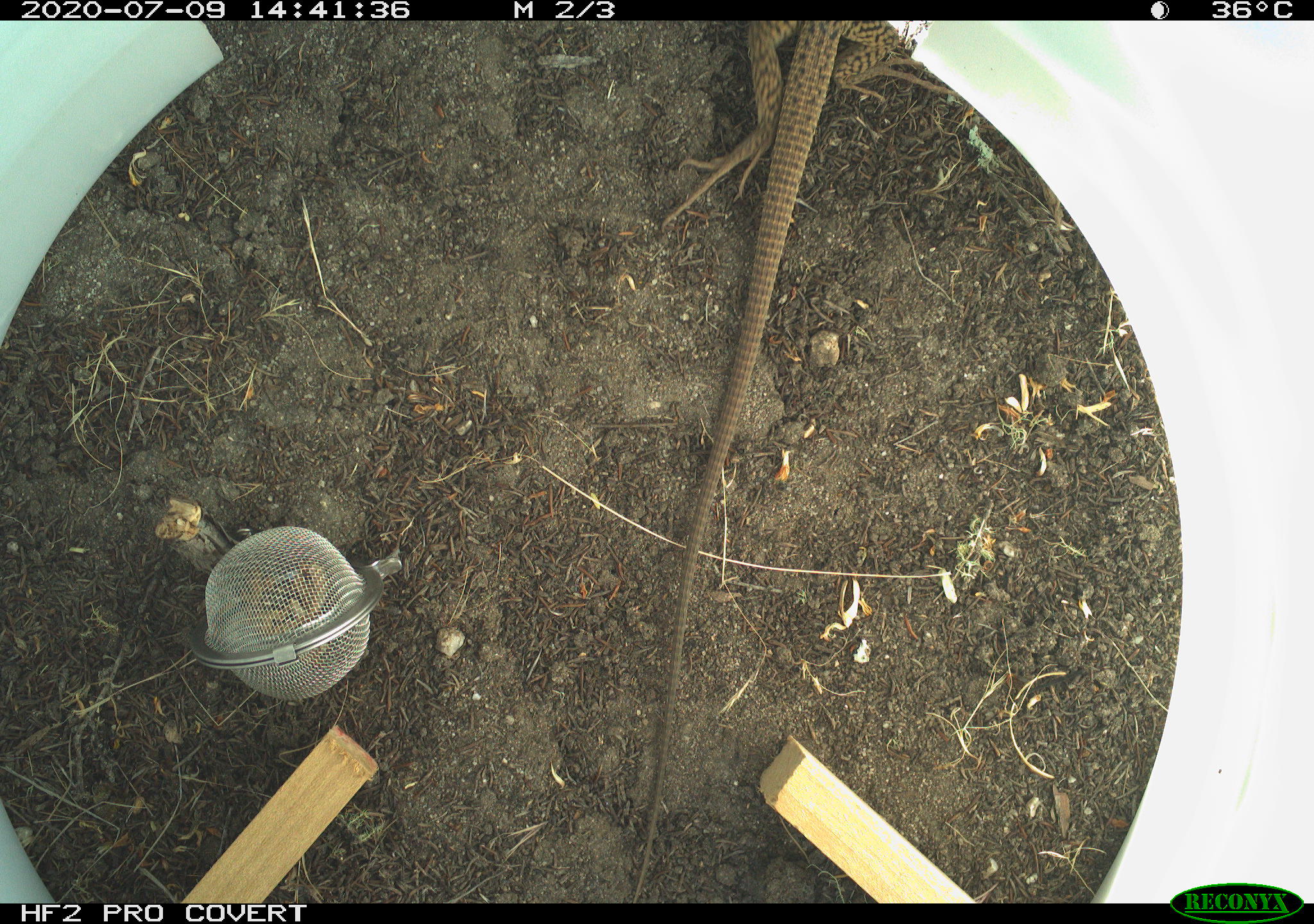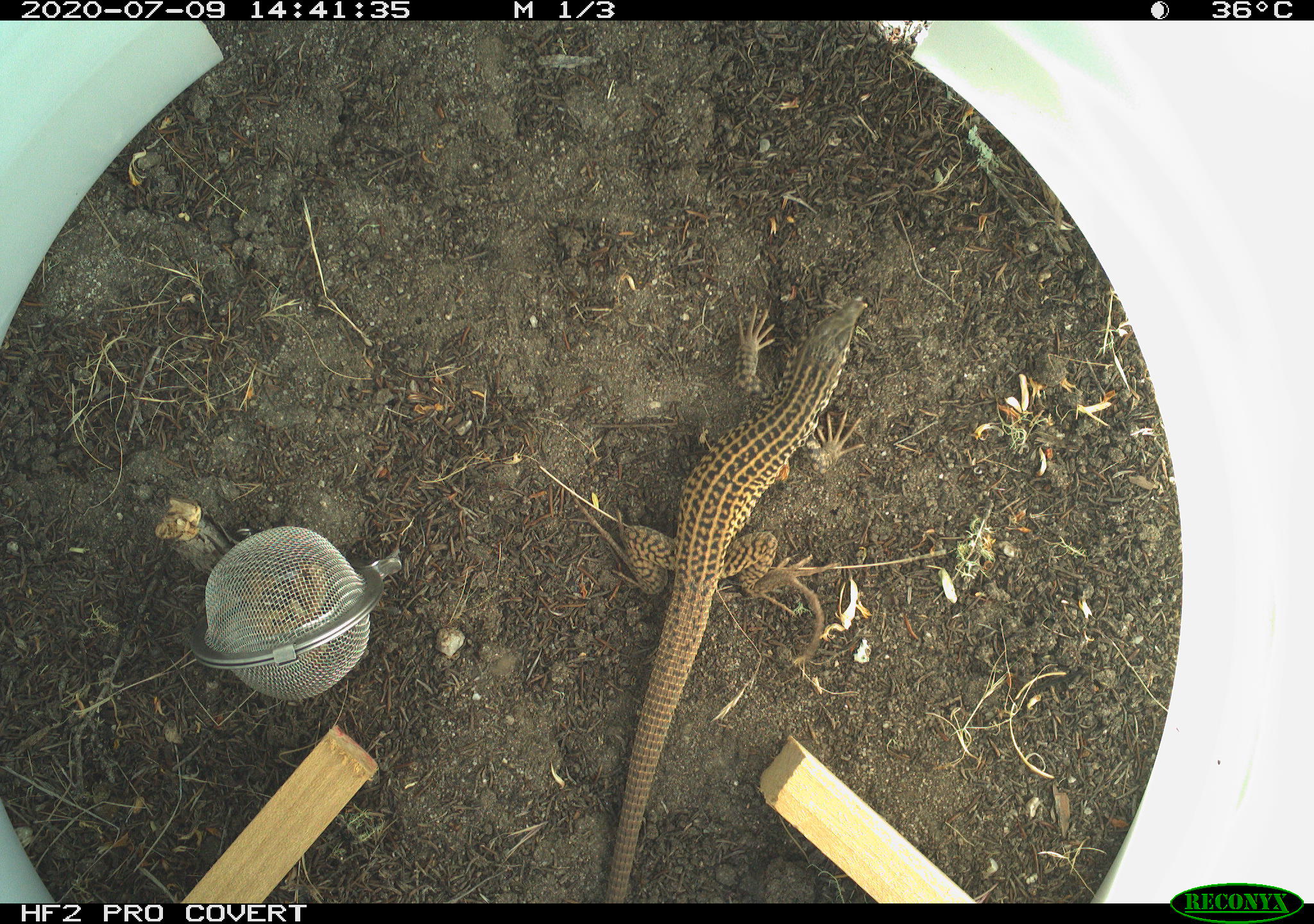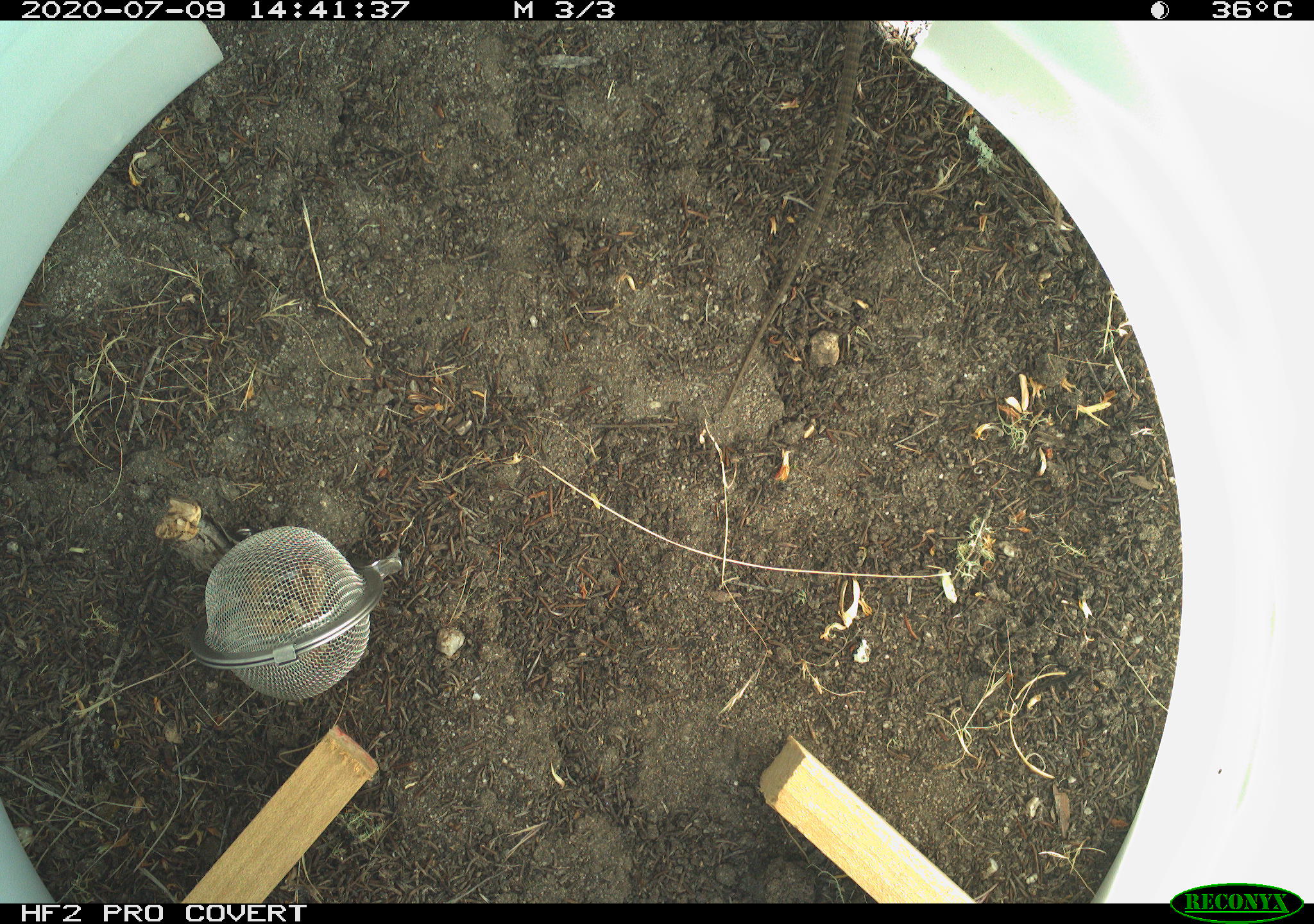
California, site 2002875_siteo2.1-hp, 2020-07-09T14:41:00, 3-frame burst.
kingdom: Animalia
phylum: Chordata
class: Reptilia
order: Squamata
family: Teiidae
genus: Aspidoscelis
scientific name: Aspidoscelis tigris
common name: western whiptail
Western whiptail (Aspidoscelis tigris).